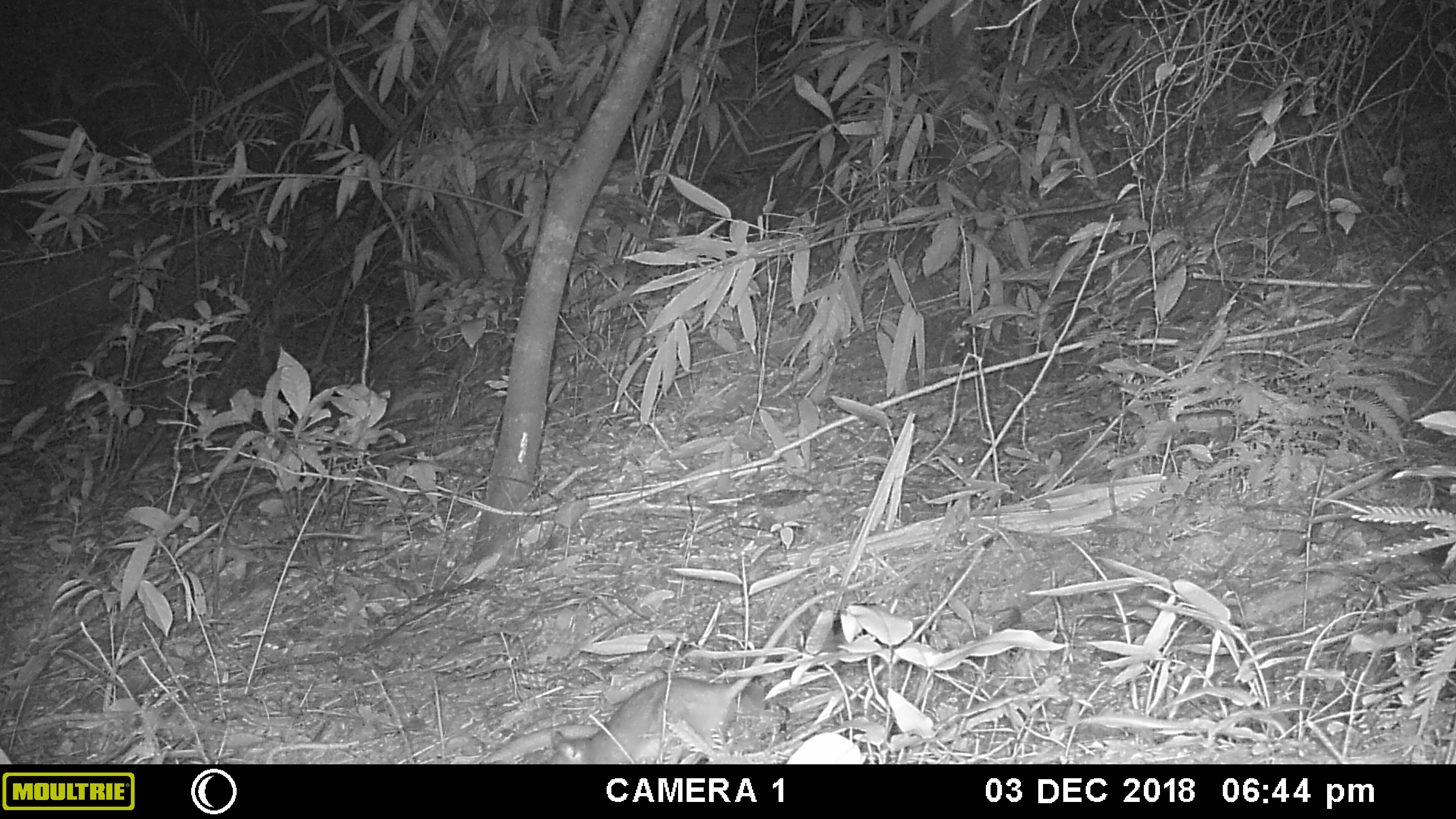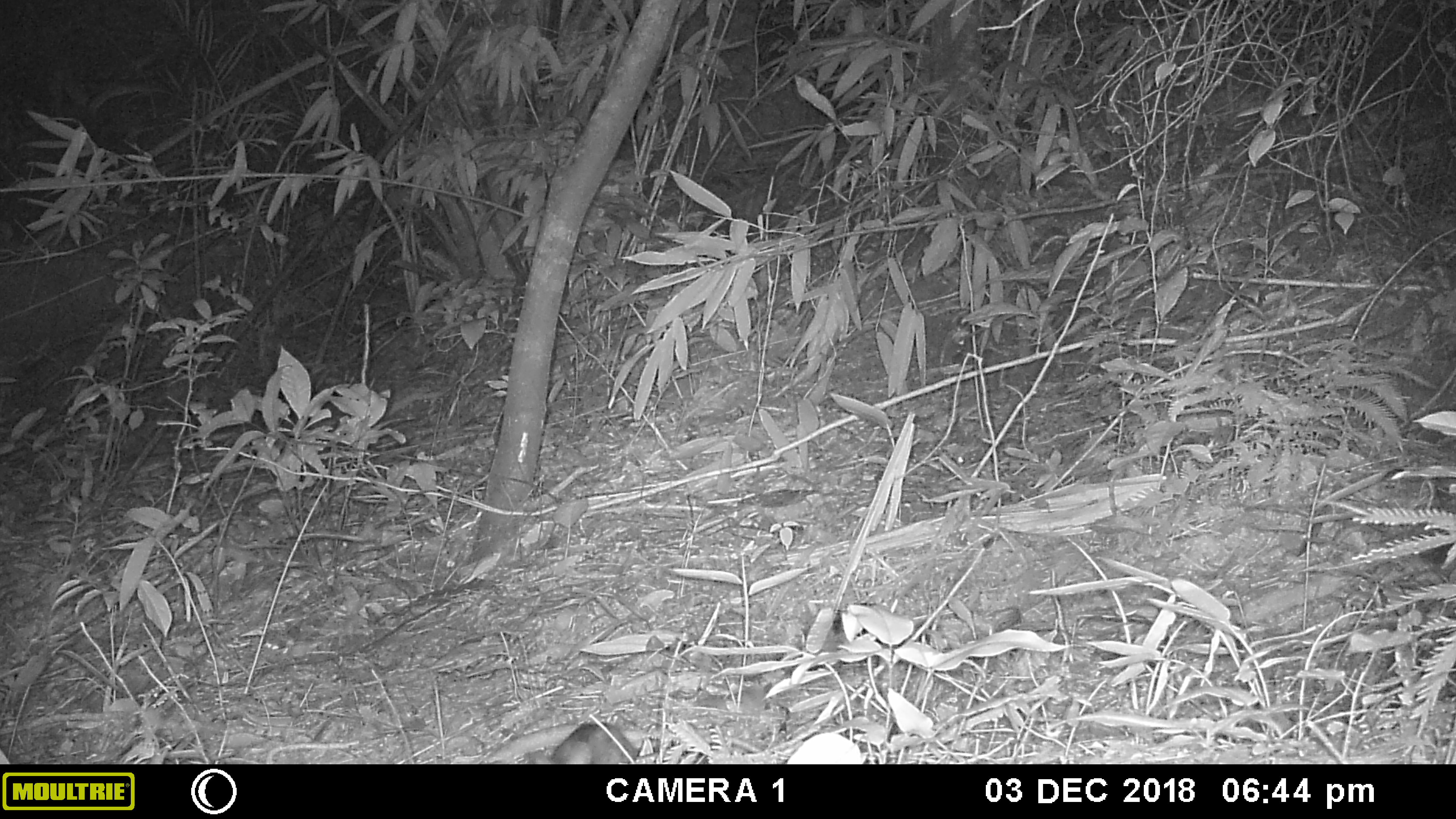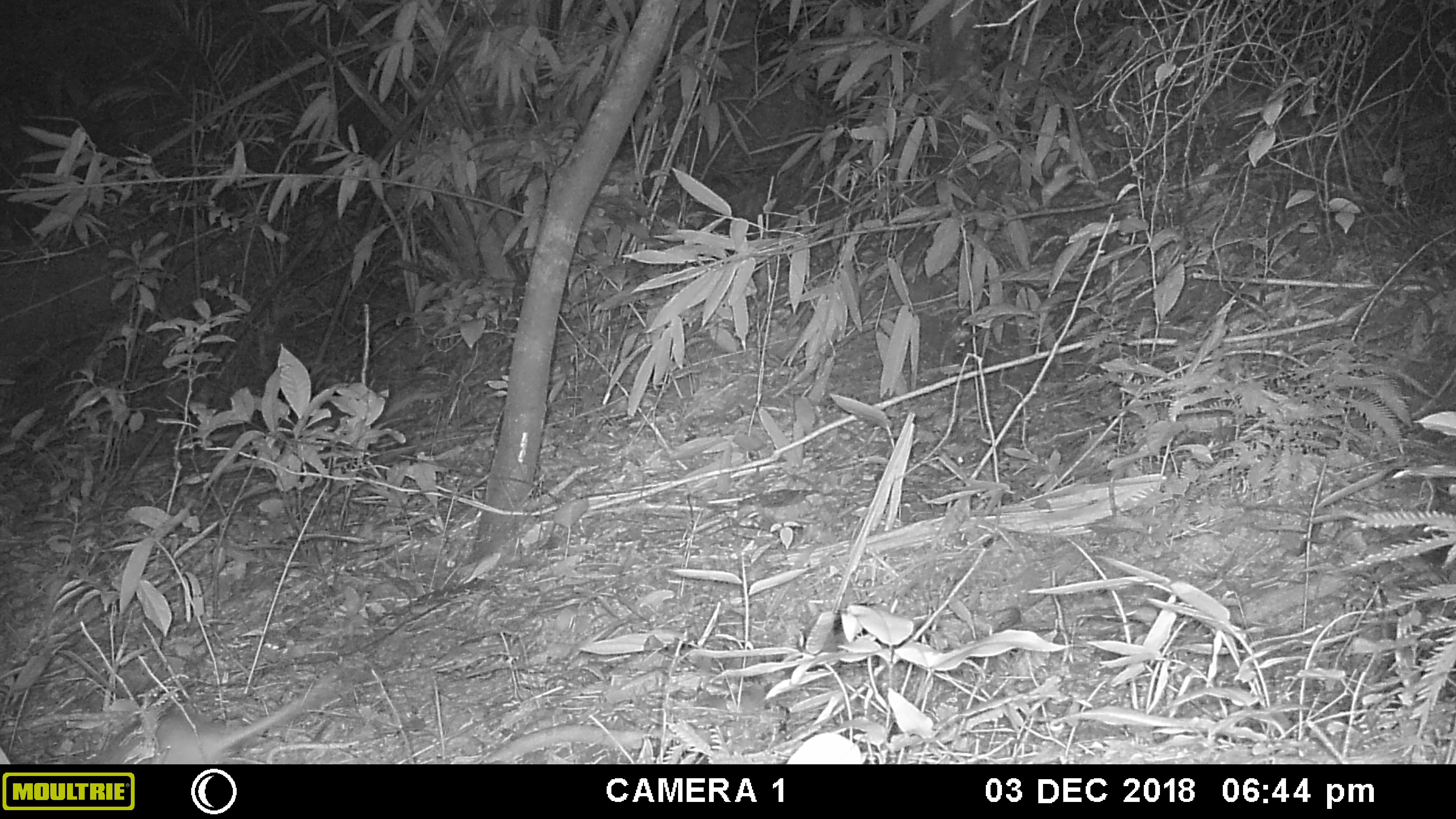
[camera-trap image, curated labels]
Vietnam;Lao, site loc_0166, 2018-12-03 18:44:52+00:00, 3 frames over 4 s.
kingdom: Animalia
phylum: Chordata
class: Mammalia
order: Rodentia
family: Muridae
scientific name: Muridae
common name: old-world mice and rats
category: unidentified murid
Unidentified murid (old-world mice and rats) (Muridae). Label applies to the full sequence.